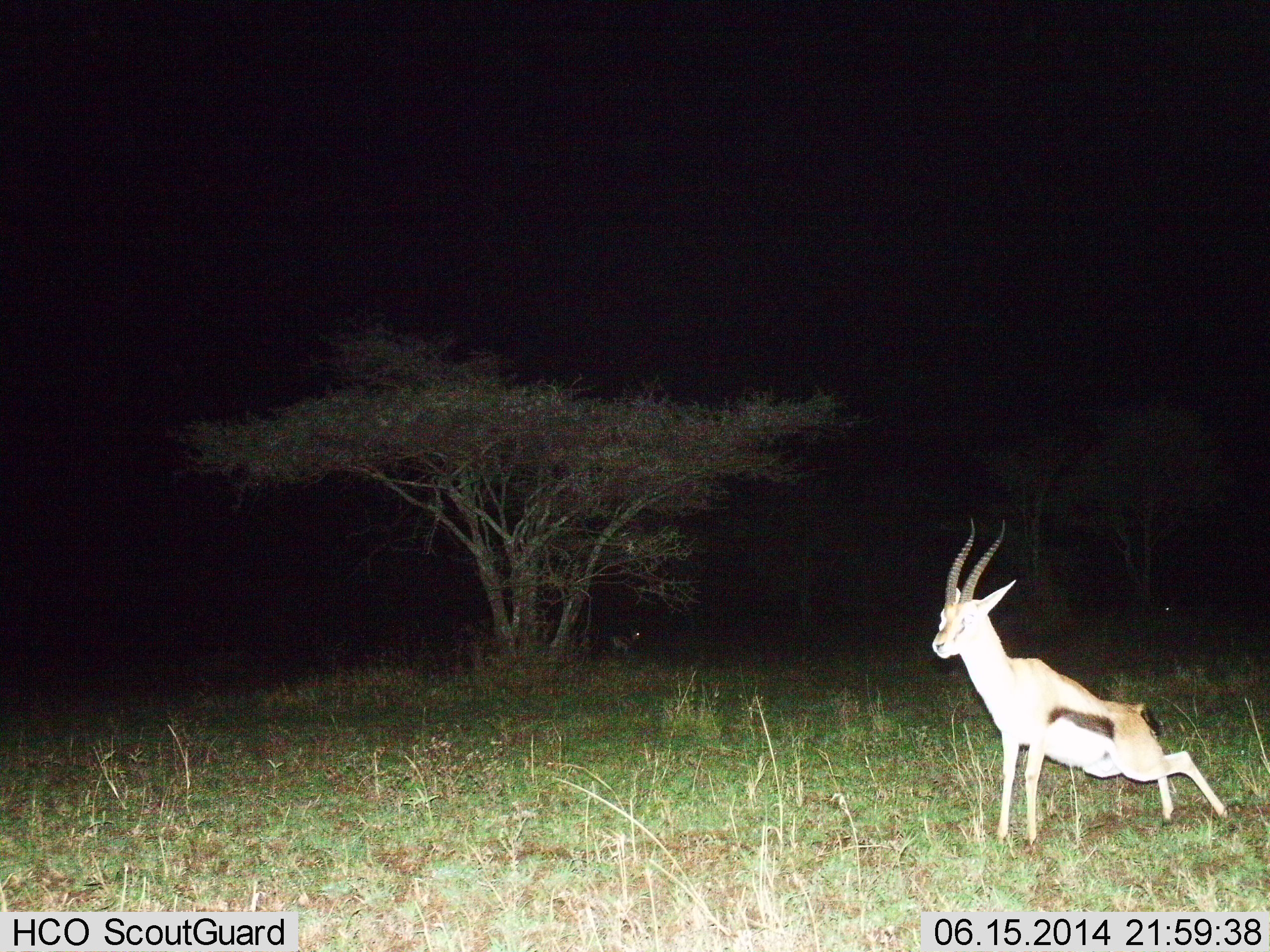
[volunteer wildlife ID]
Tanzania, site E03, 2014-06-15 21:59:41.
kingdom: Animalia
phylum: Chordata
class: Mammalia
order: Artiodactyla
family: Bovidae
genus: Eudorcas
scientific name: Eudorcas thomsonii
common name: thomson's gazelle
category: gazellethomsons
Gazellethomsons (thomson's gazelle) (Eudorcas thomsonii), count 1. Behavior (volunteer vote fractions): standing 80%, resting 10%, moving 20%, interacting 0%. Young present (vote fraction): 0%. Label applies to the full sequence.